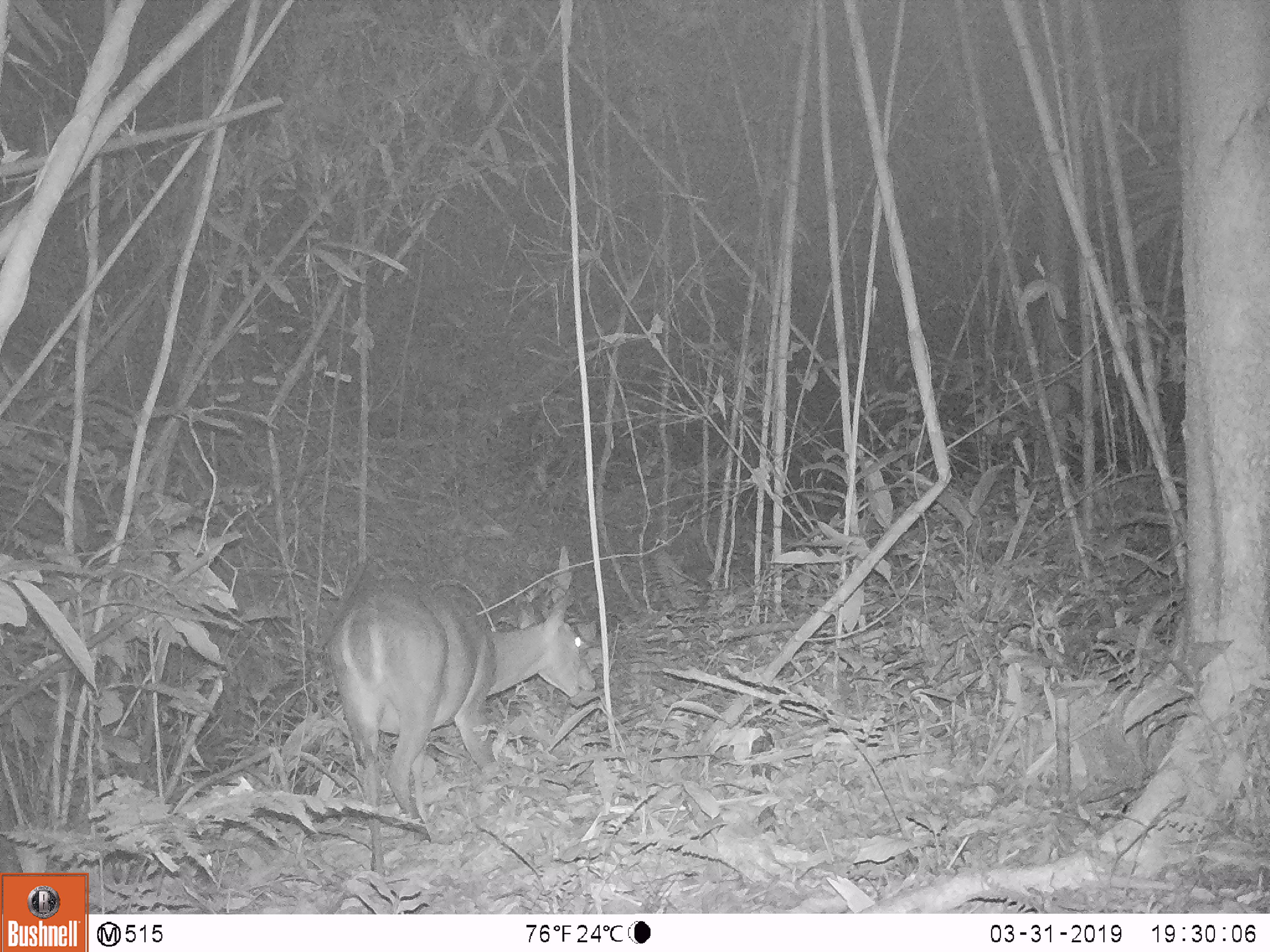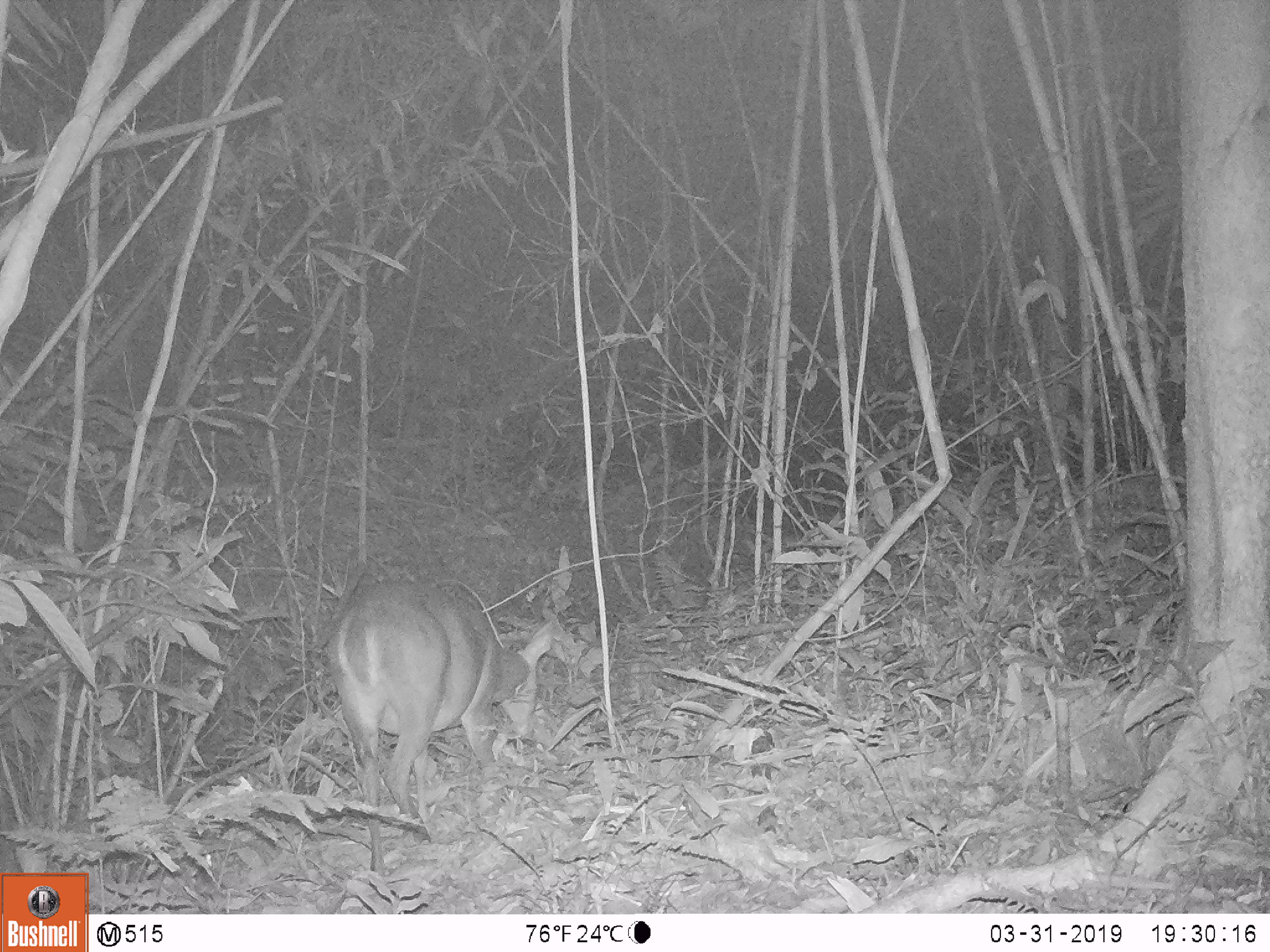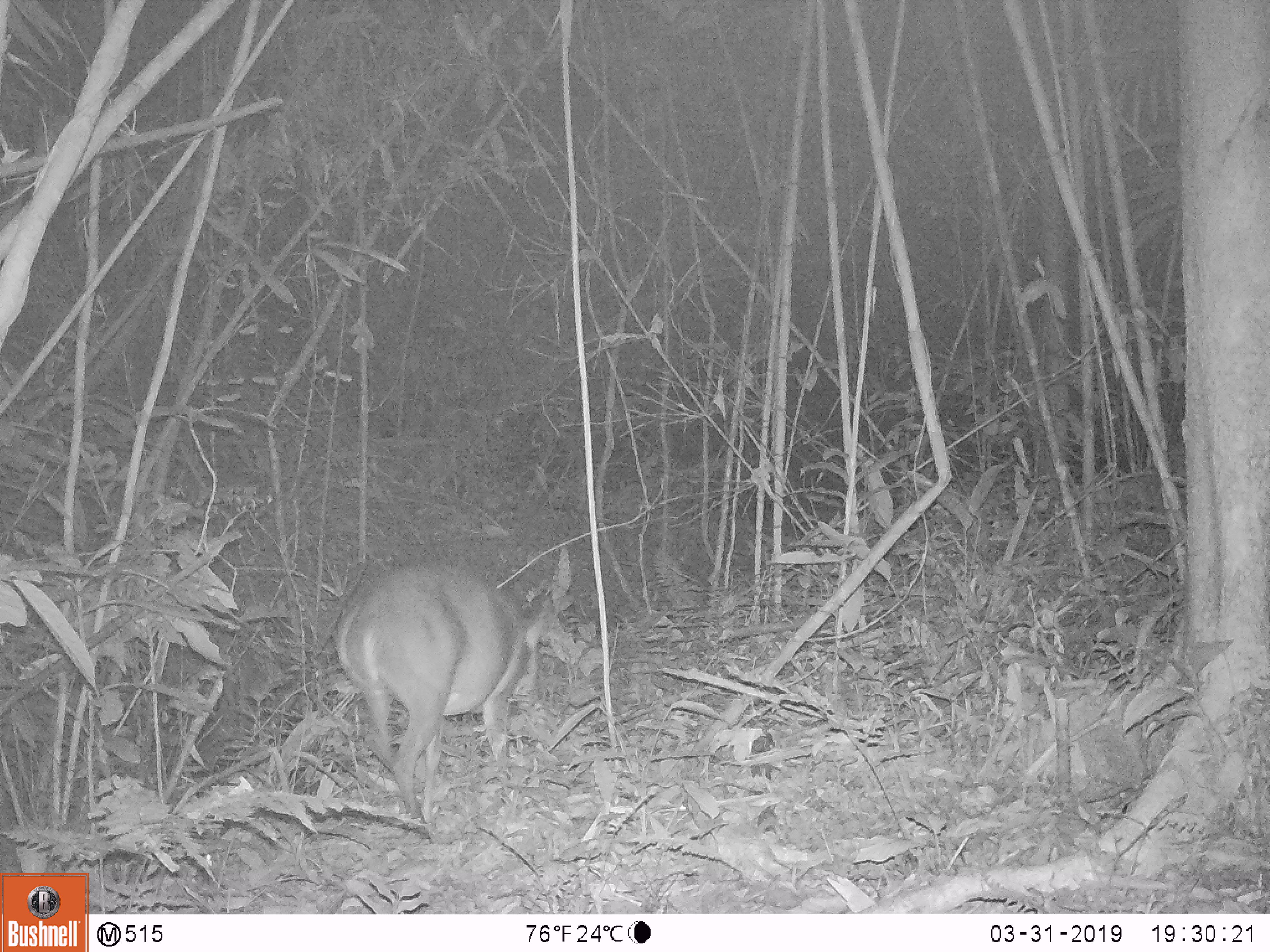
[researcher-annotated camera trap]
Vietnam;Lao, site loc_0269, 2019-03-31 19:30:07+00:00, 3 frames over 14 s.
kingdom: Animalia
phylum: Chordata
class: Mammalia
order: Artiodactyla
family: Cervidae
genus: Muntiacus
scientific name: Muntiacus vuquangensis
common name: large-antlered muntjac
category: large antlered muntjac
Large antlered muntjac (large-antlered muntjac) (Muntiacus vuquangensis). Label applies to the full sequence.